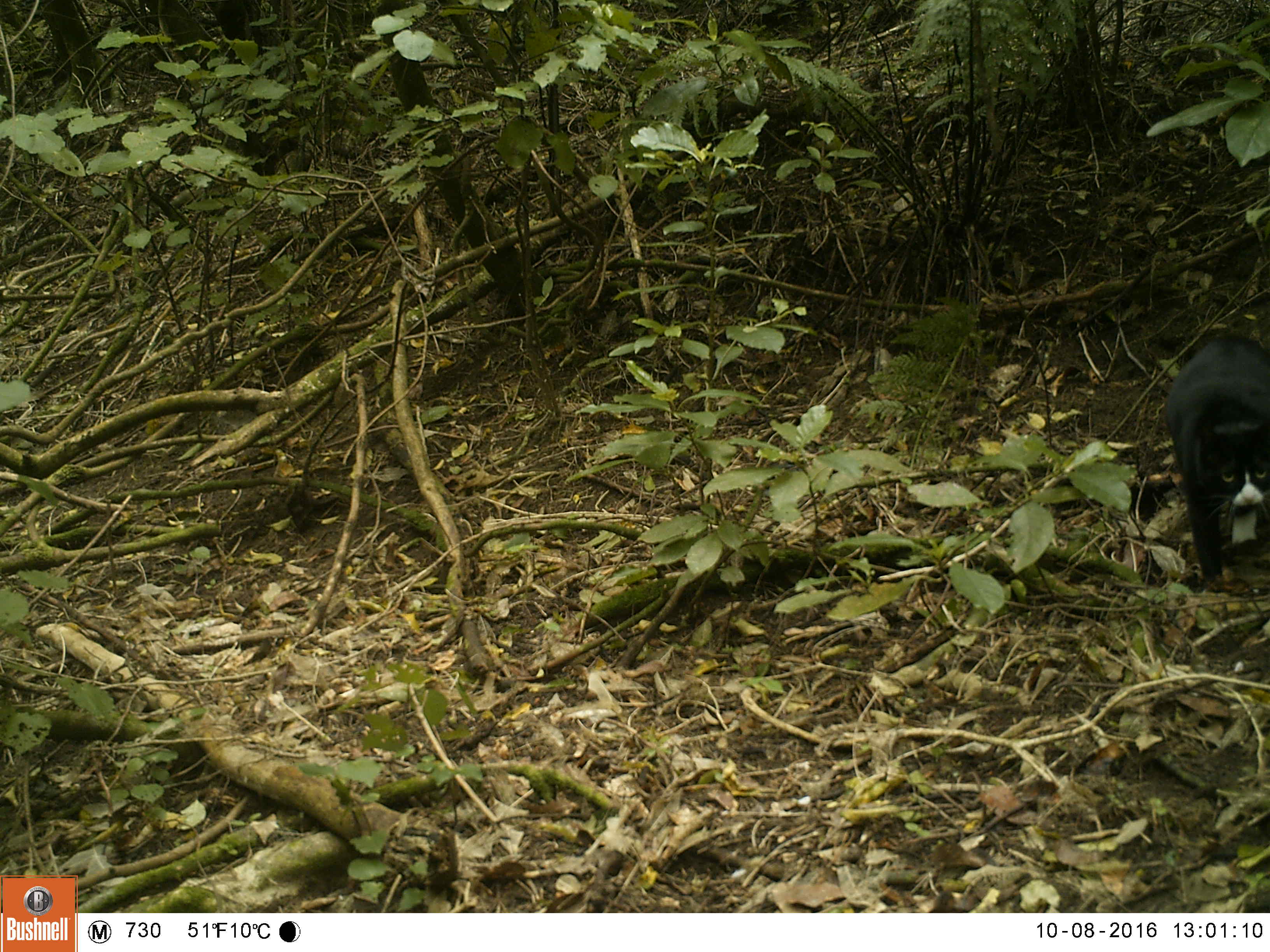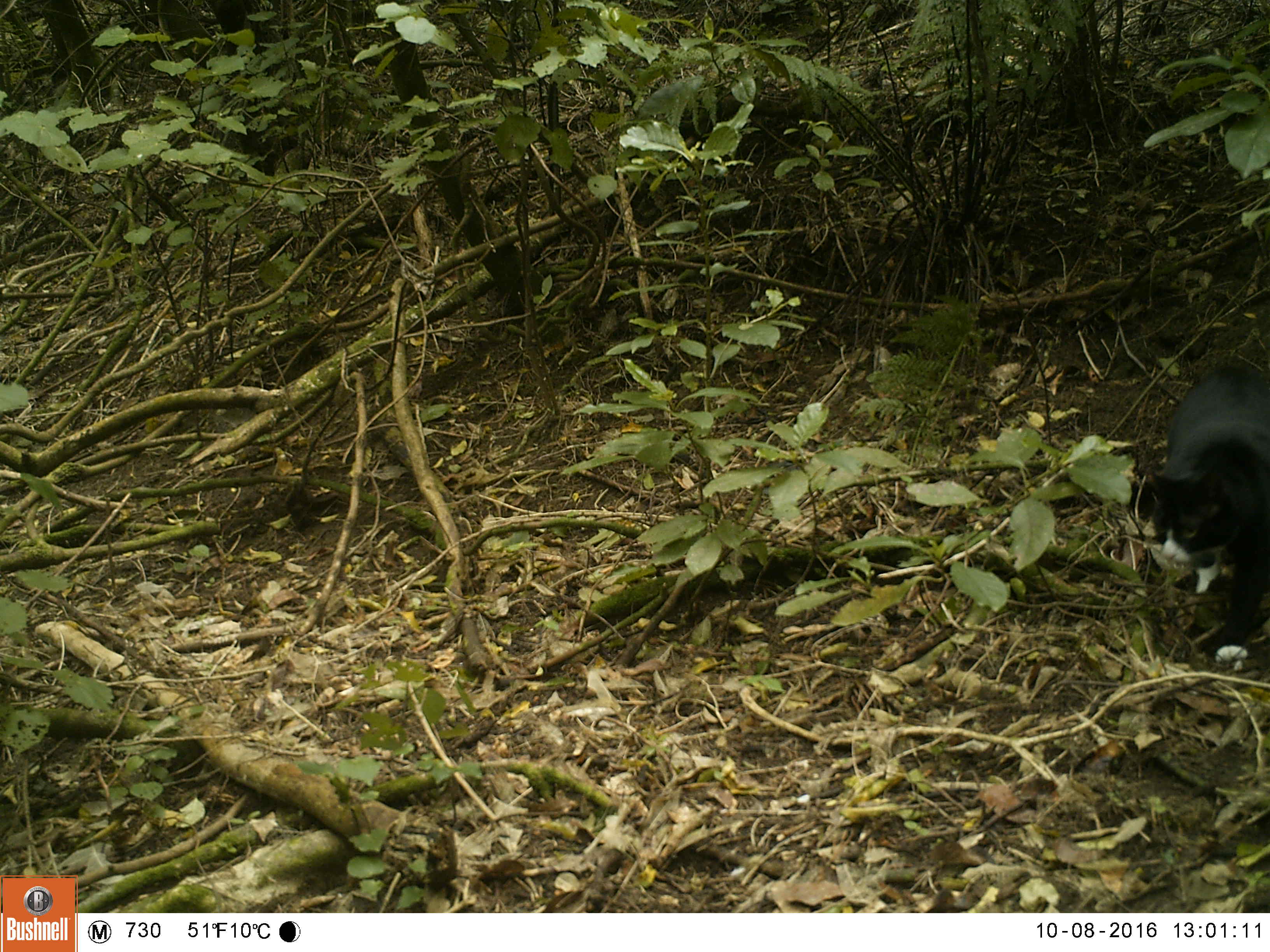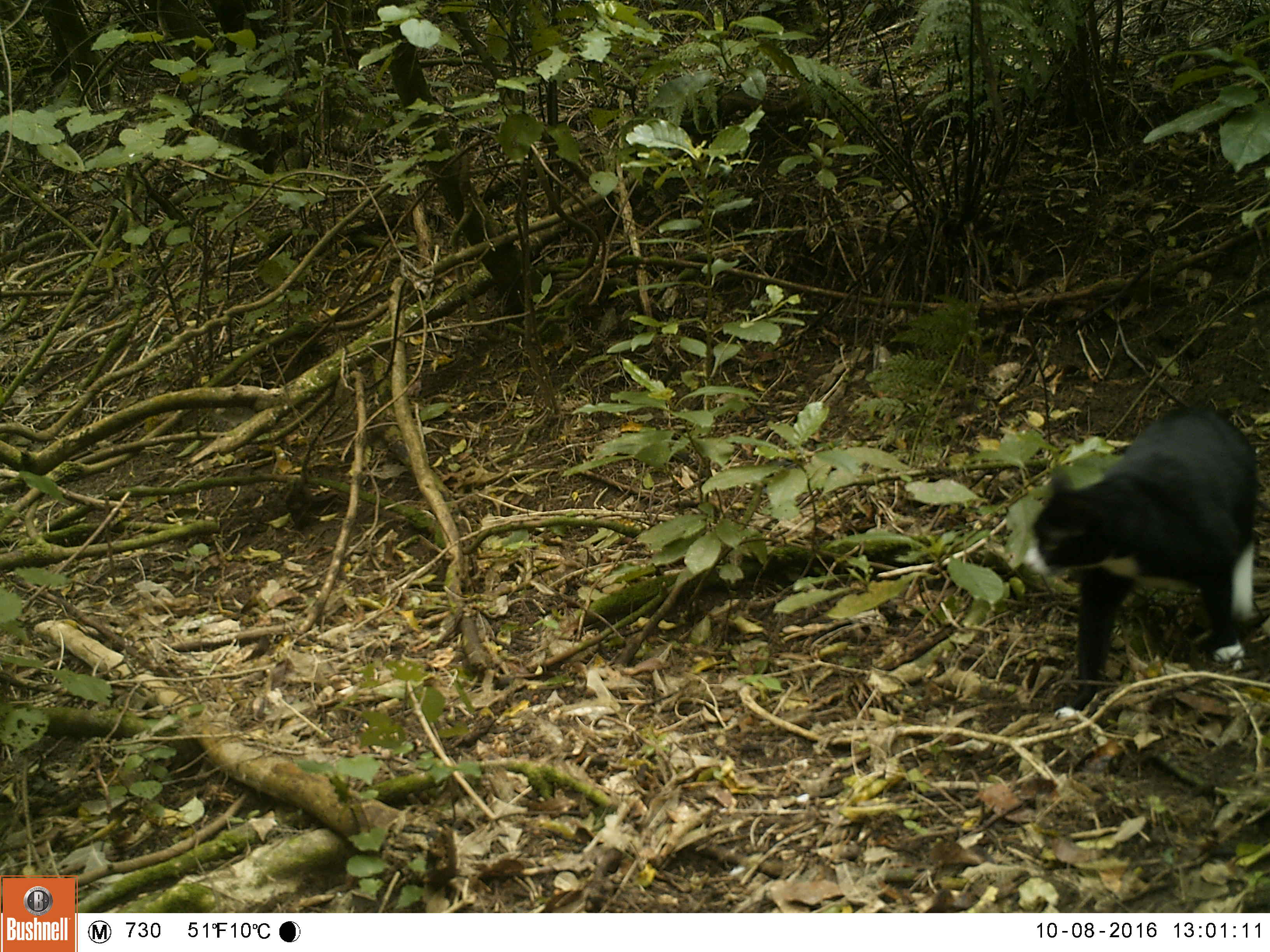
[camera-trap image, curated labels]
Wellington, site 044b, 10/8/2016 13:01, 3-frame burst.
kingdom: Animalia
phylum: Chordata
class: Mammalia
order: Carnivora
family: Felidae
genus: Felis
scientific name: Felis catus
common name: cat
Cat (Felis catus).